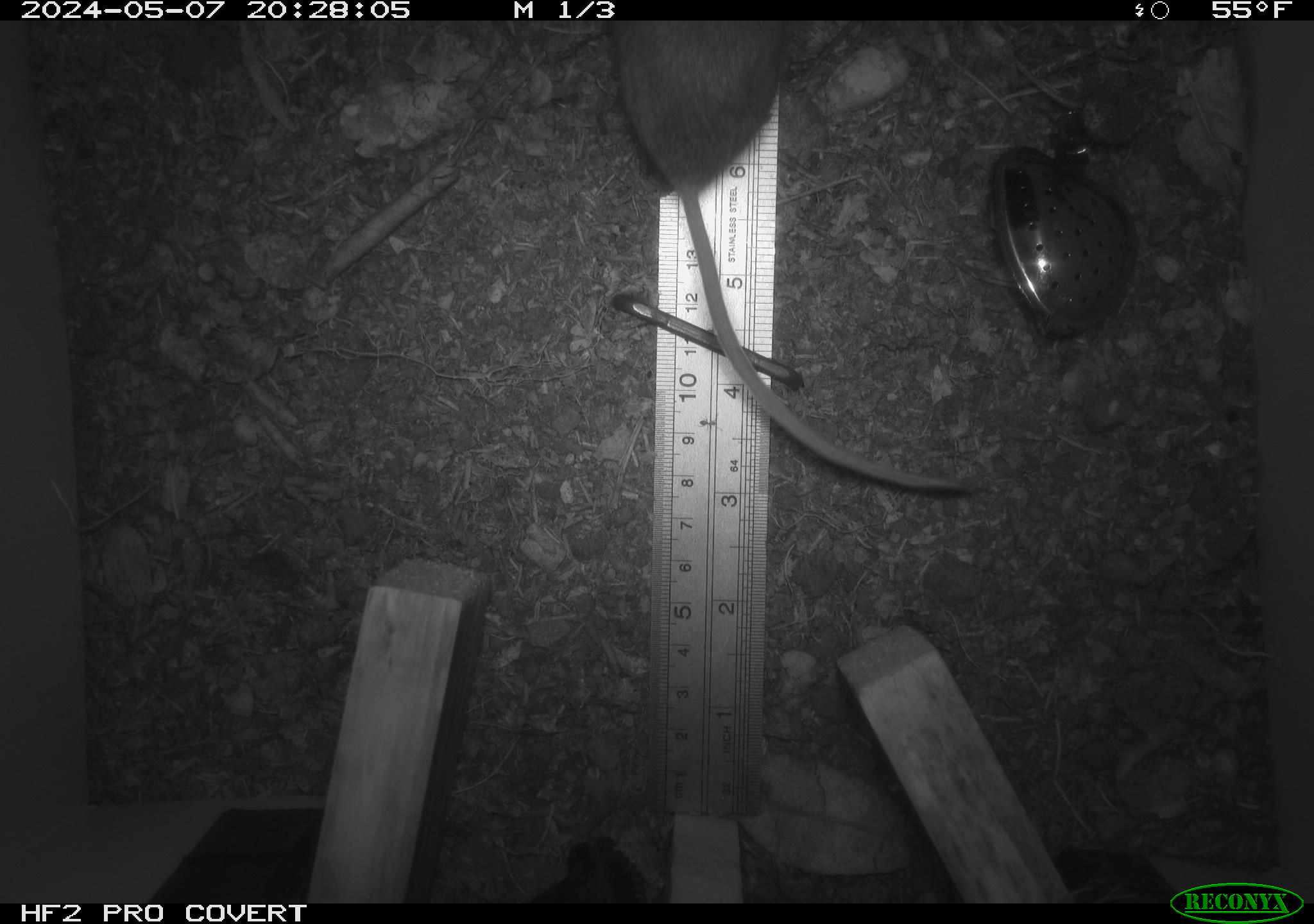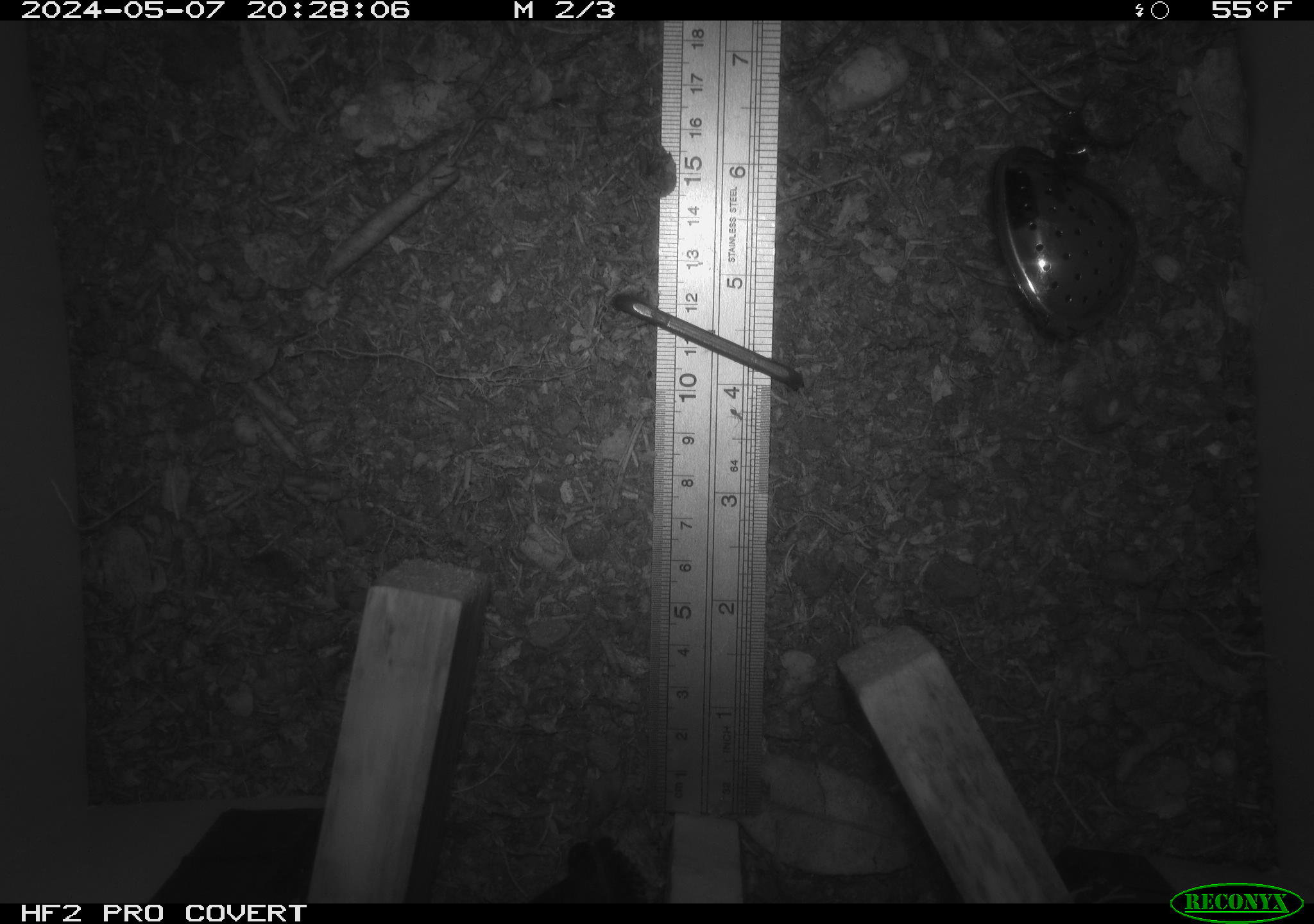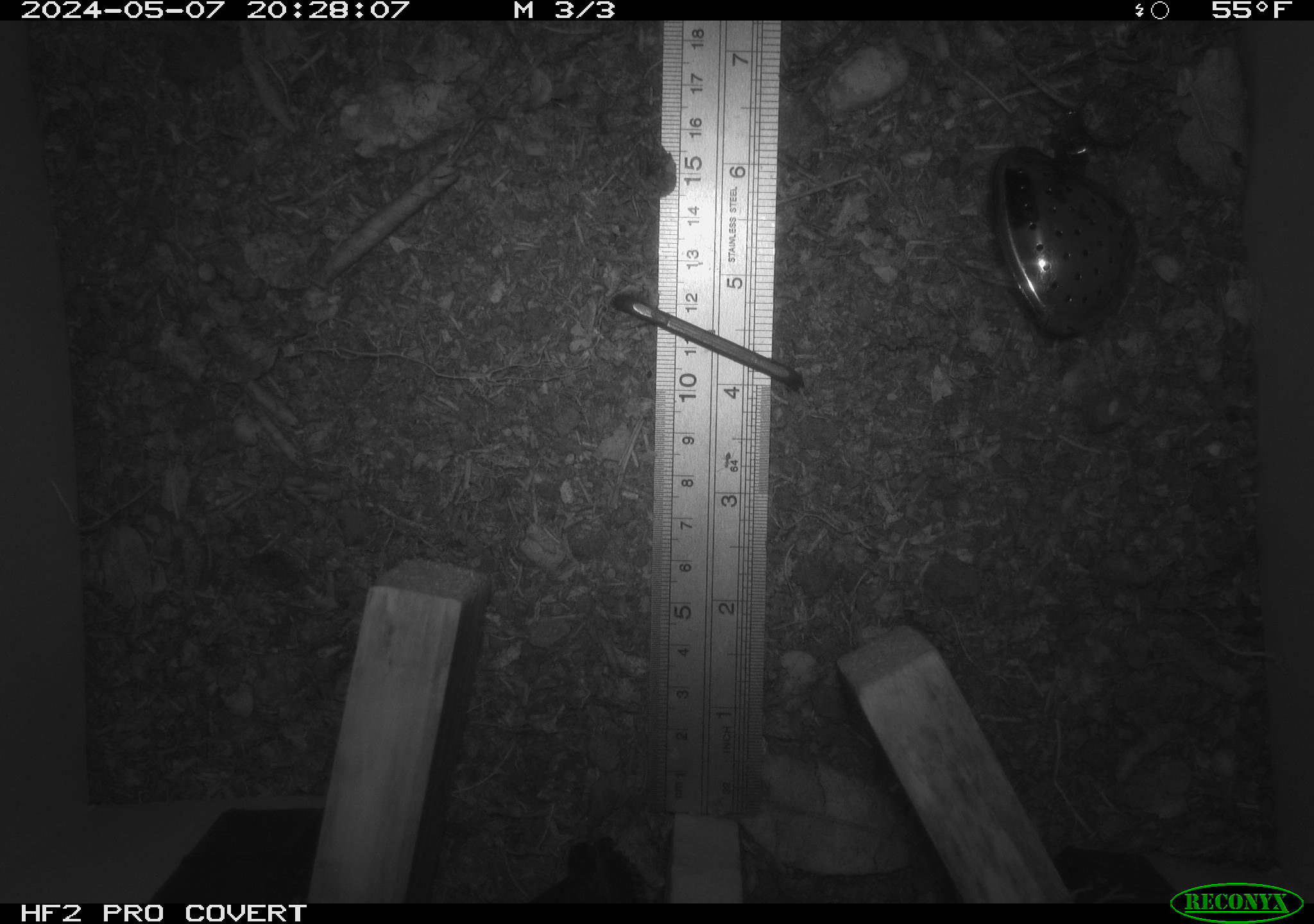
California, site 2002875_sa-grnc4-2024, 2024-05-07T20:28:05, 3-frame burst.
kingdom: Animalia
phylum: Chordata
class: Mammalia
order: Rodentia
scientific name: Rodentia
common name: rodent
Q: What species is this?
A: Rodent (Rodentia).